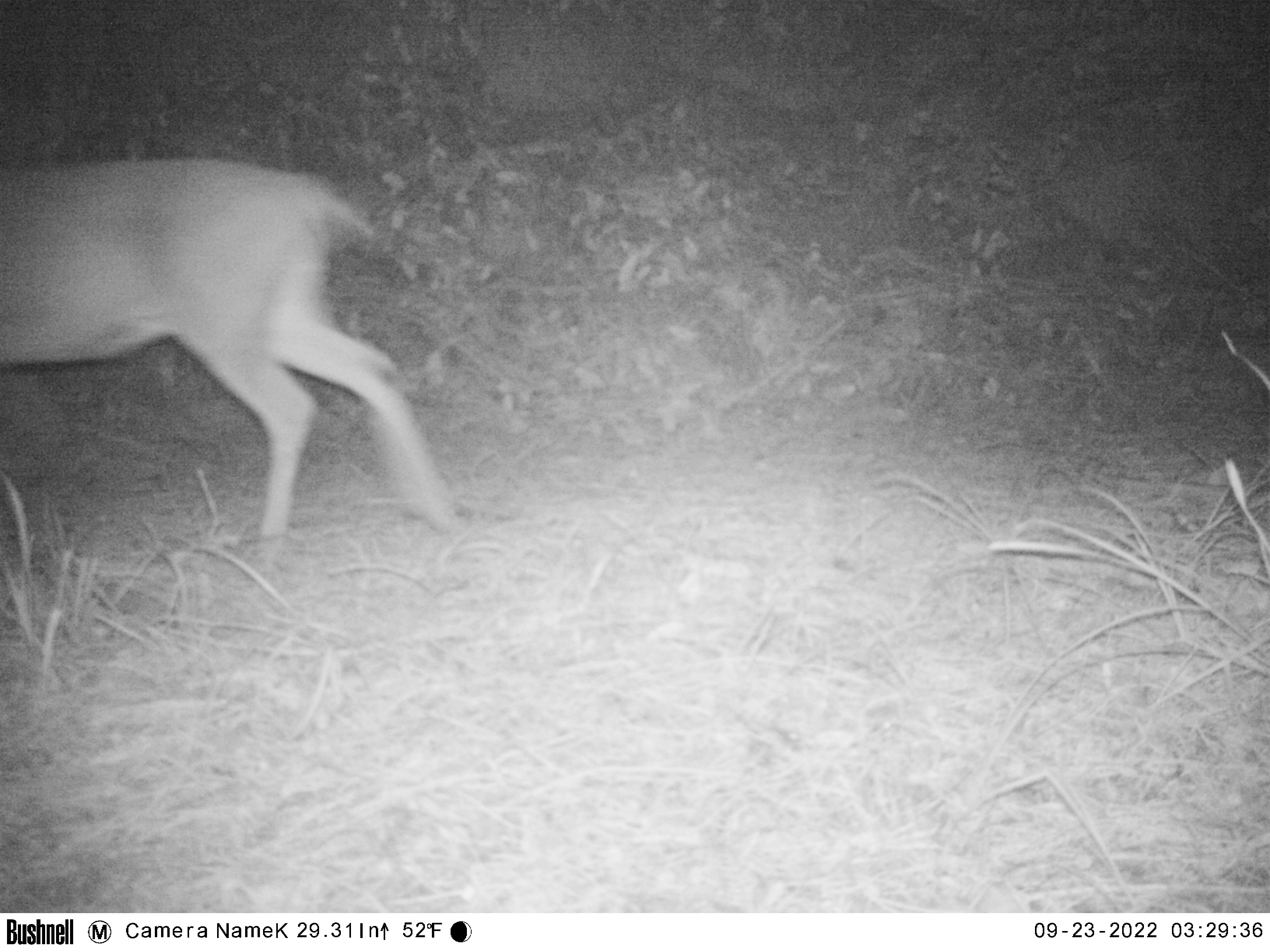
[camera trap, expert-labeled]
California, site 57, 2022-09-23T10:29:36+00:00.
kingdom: Animalia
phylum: Chordata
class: Mammalia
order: Artiodactyla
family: Cervidae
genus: Odocoileus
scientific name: Odocoileus hemionus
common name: mule deer